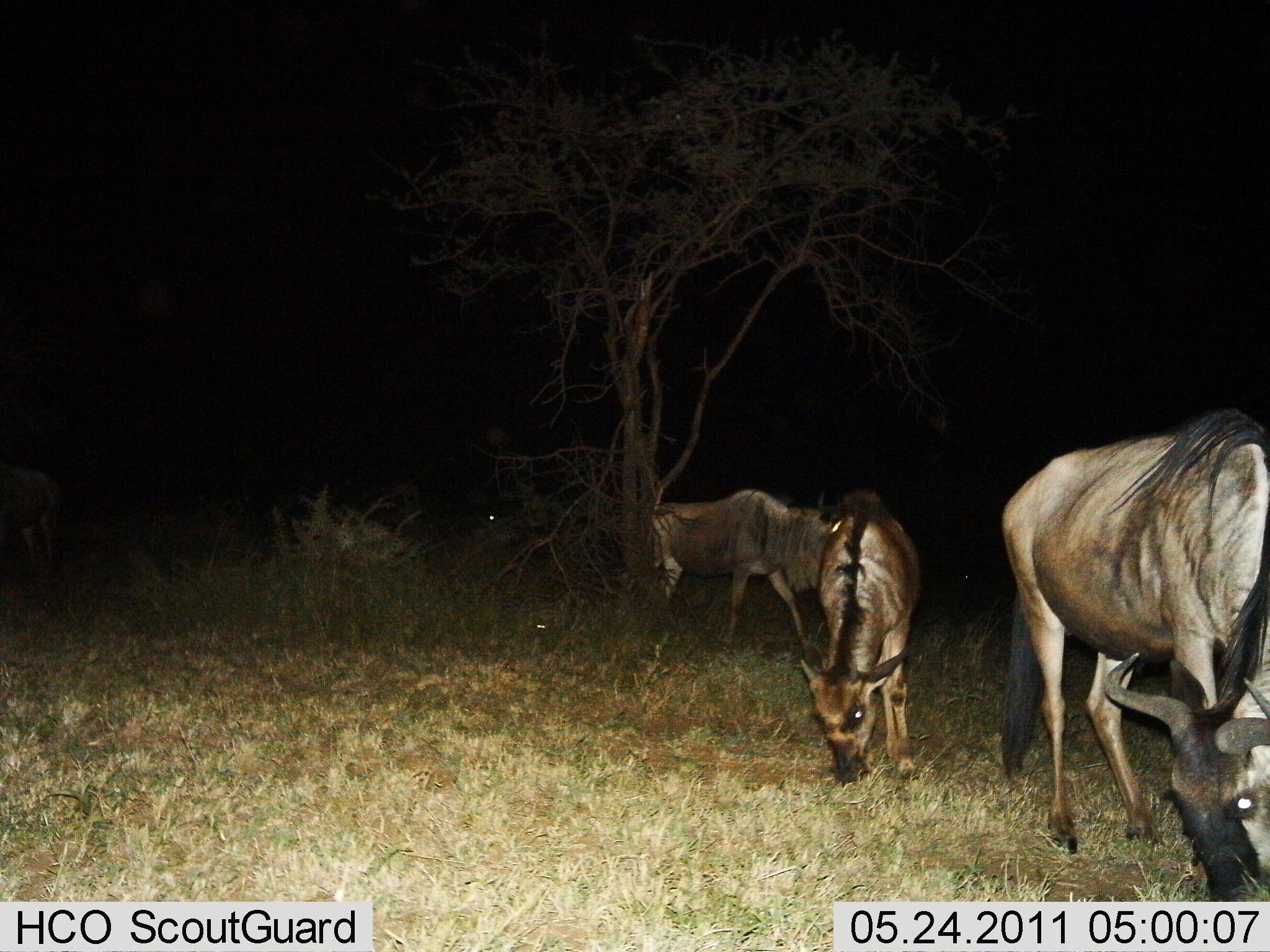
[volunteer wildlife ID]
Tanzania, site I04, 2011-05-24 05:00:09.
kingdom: Animalia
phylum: Chordata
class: Mammalia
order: Artiodactyla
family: Bovidae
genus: Connochaetes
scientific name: Connochaetes taurinus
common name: blue wildebeest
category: wildebeest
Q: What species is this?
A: Wildebeest (blue wildebeest) (Connochaetes taurinus).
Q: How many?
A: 3.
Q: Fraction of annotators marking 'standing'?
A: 7%.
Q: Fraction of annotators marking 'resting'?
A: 0%.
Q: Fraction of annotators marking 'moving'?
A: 14%.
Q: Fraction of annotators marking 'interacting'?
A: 0%.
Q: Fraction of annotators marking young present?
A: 29%.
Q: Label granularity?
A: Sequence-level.